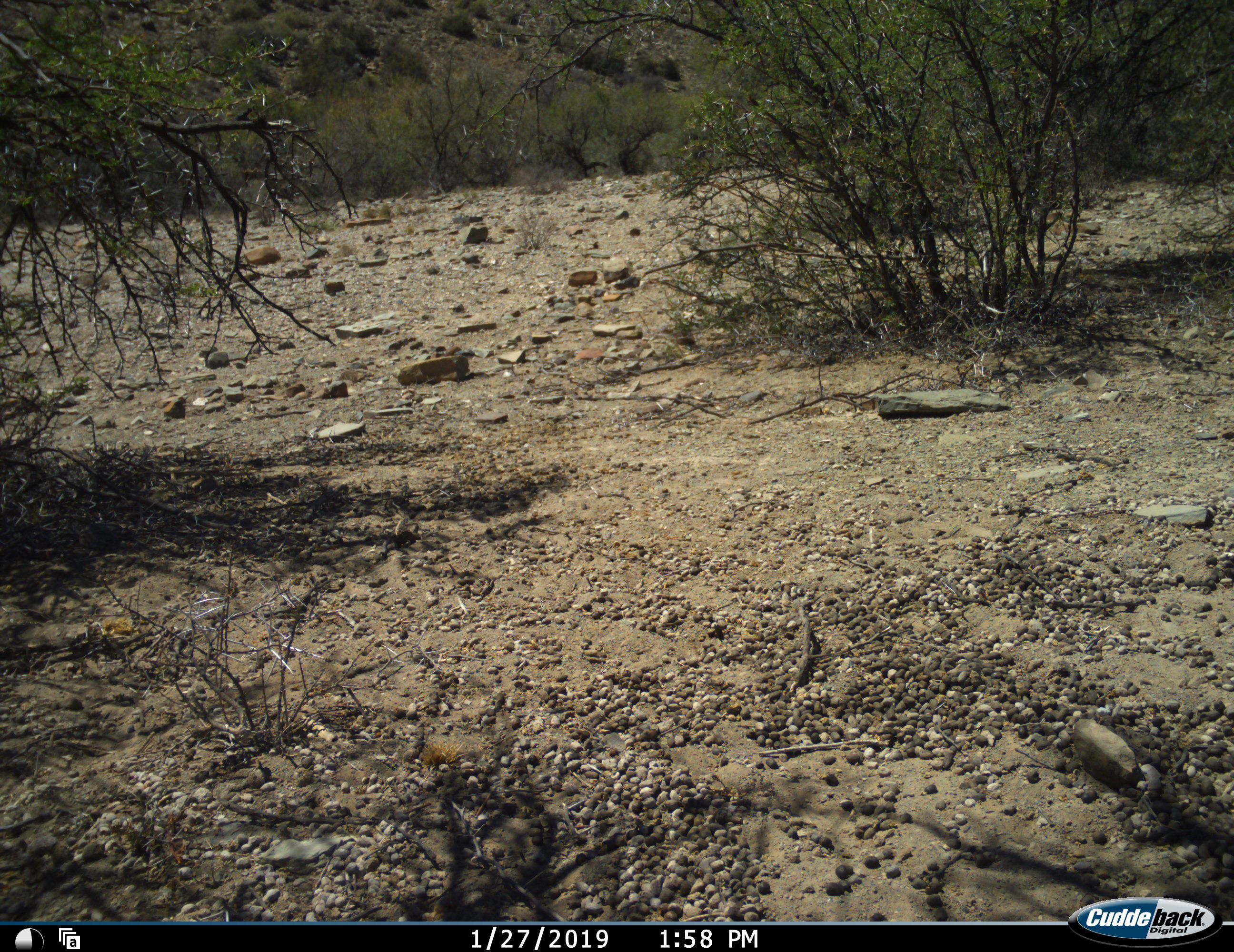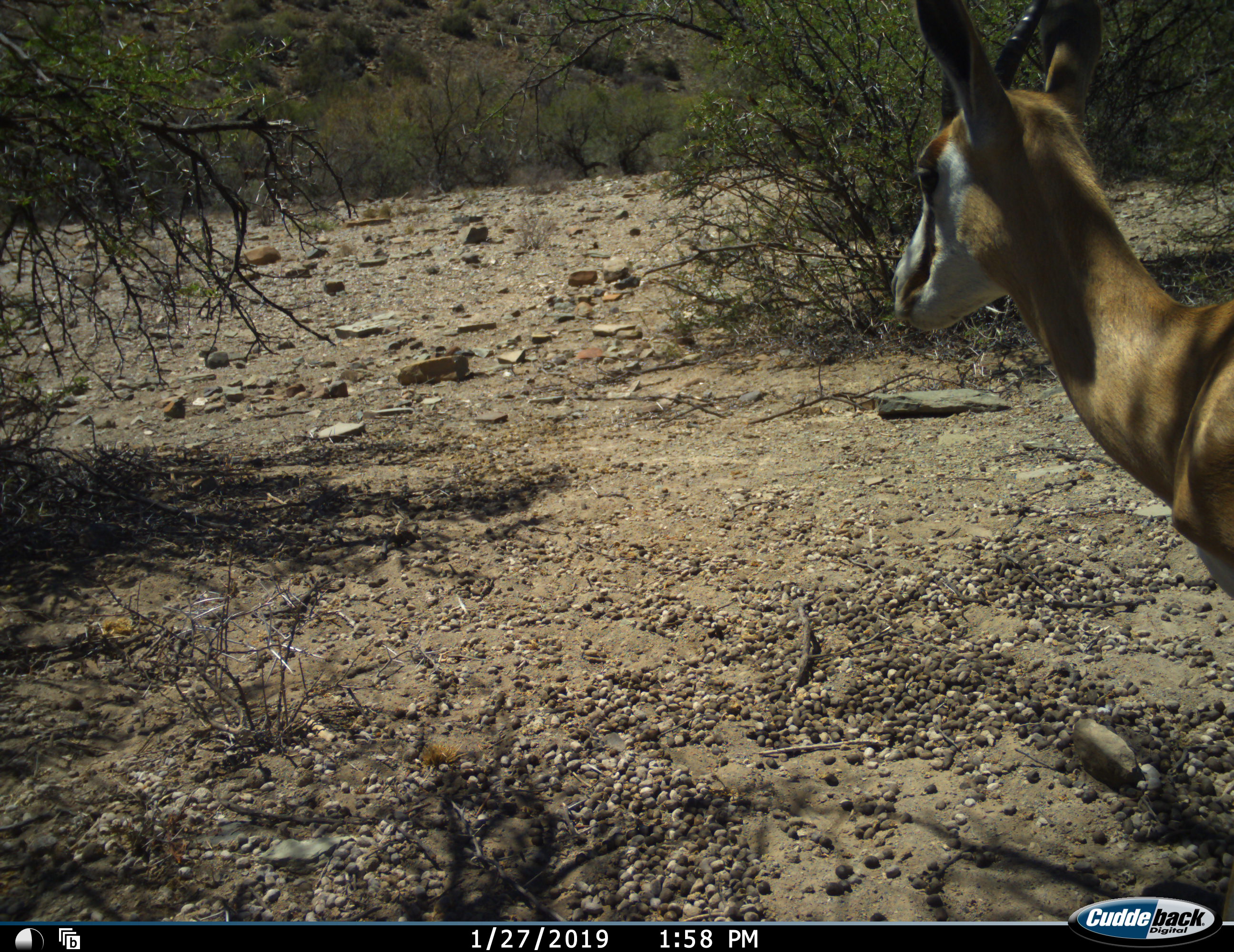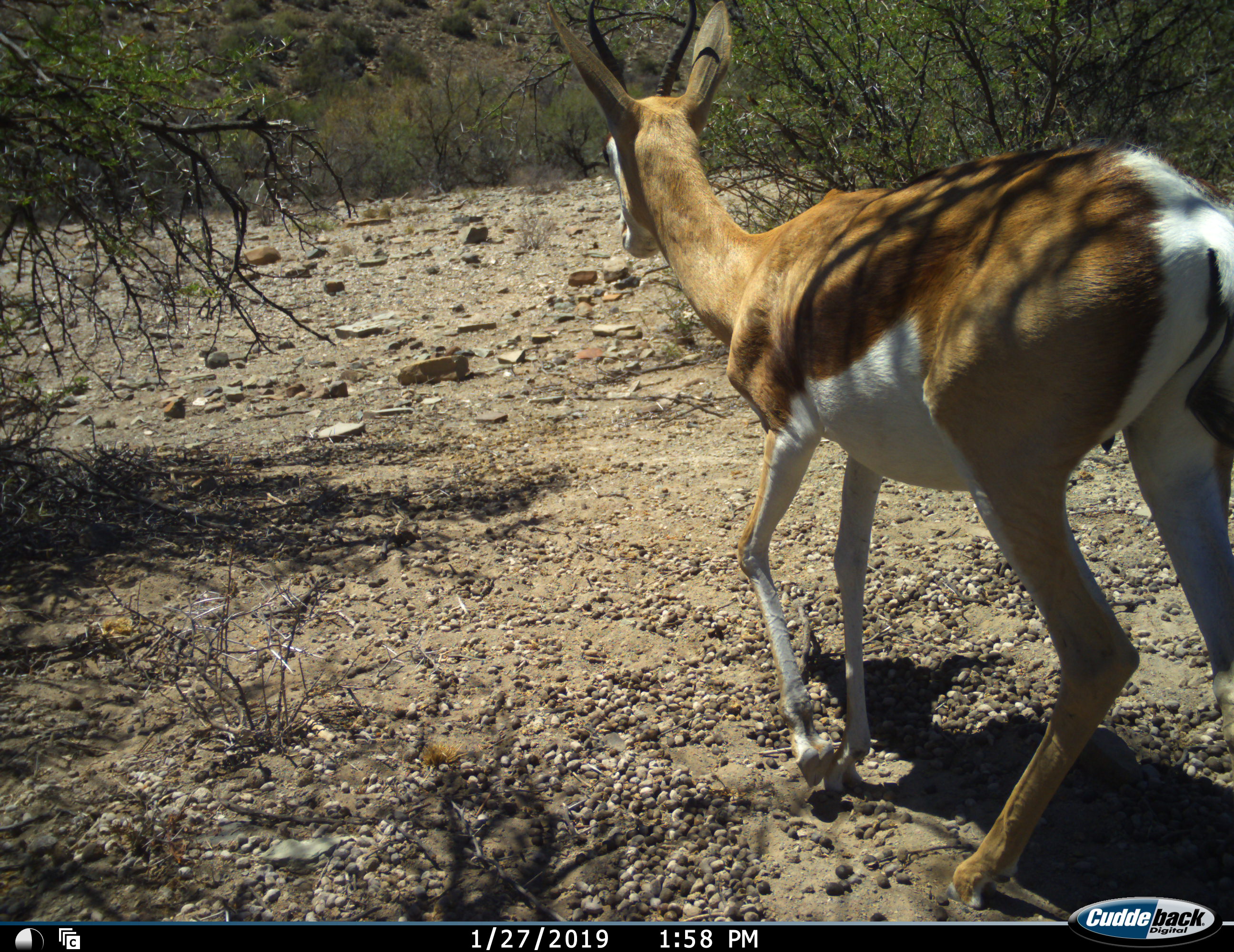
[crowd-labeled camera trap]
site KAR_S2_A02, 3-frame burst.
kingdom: Animalia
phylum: Chordata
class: Mammalia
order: Artiodactyla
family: Bovidae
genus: Antidorcas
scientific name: Antidorcas marsupialis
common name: springbok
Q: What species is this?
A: Springbok (Antidorcas marsupialis).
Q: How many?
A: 1.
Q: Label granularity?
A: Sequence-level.